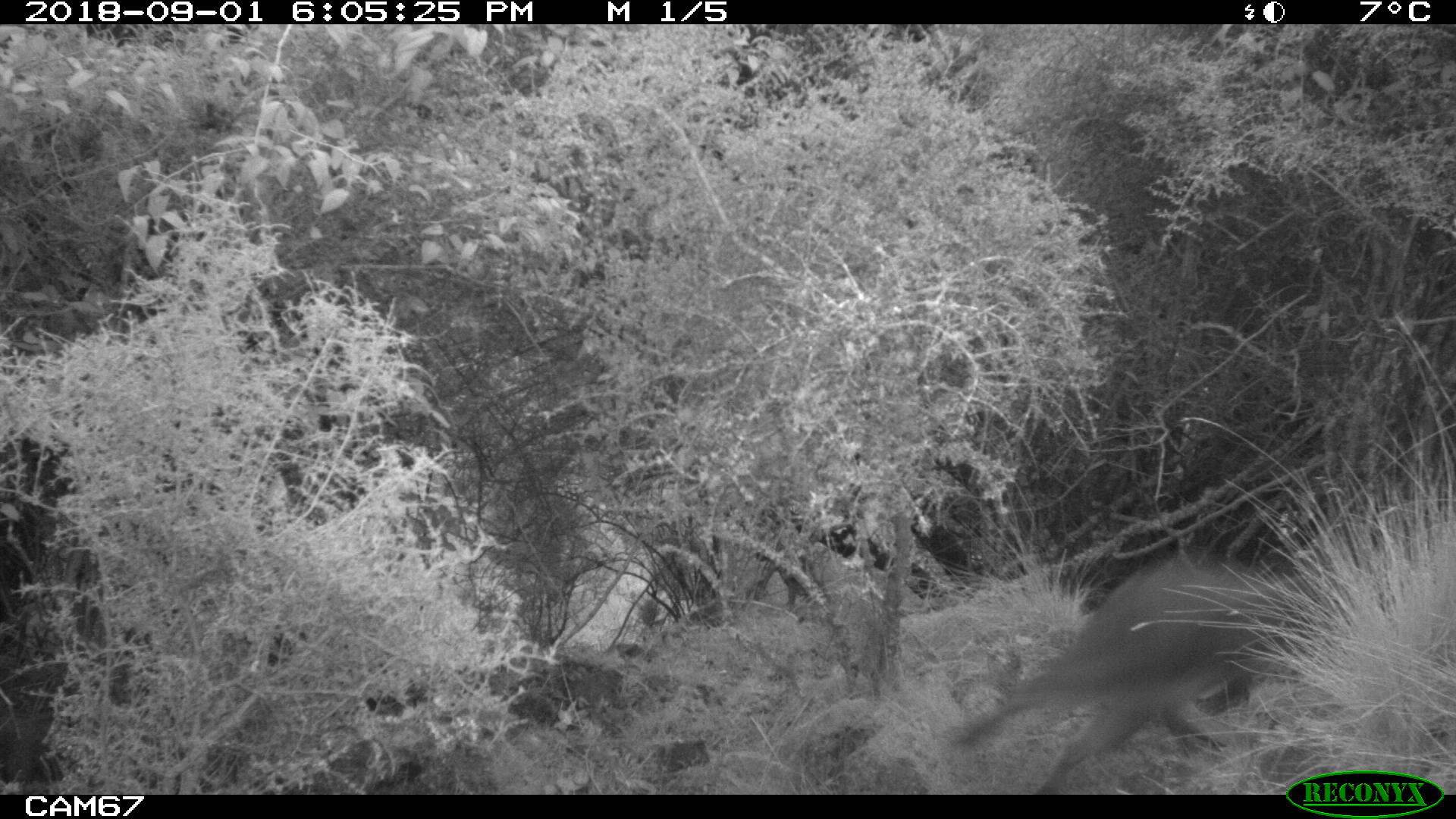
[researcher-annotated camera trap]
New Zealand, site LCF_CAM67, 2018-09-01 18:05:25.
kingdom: Animalia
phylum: Chordata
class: Mammalia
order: Diprotodontia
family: Macropodidae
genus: Notamacropus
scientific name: Notamacropus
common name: wallaby